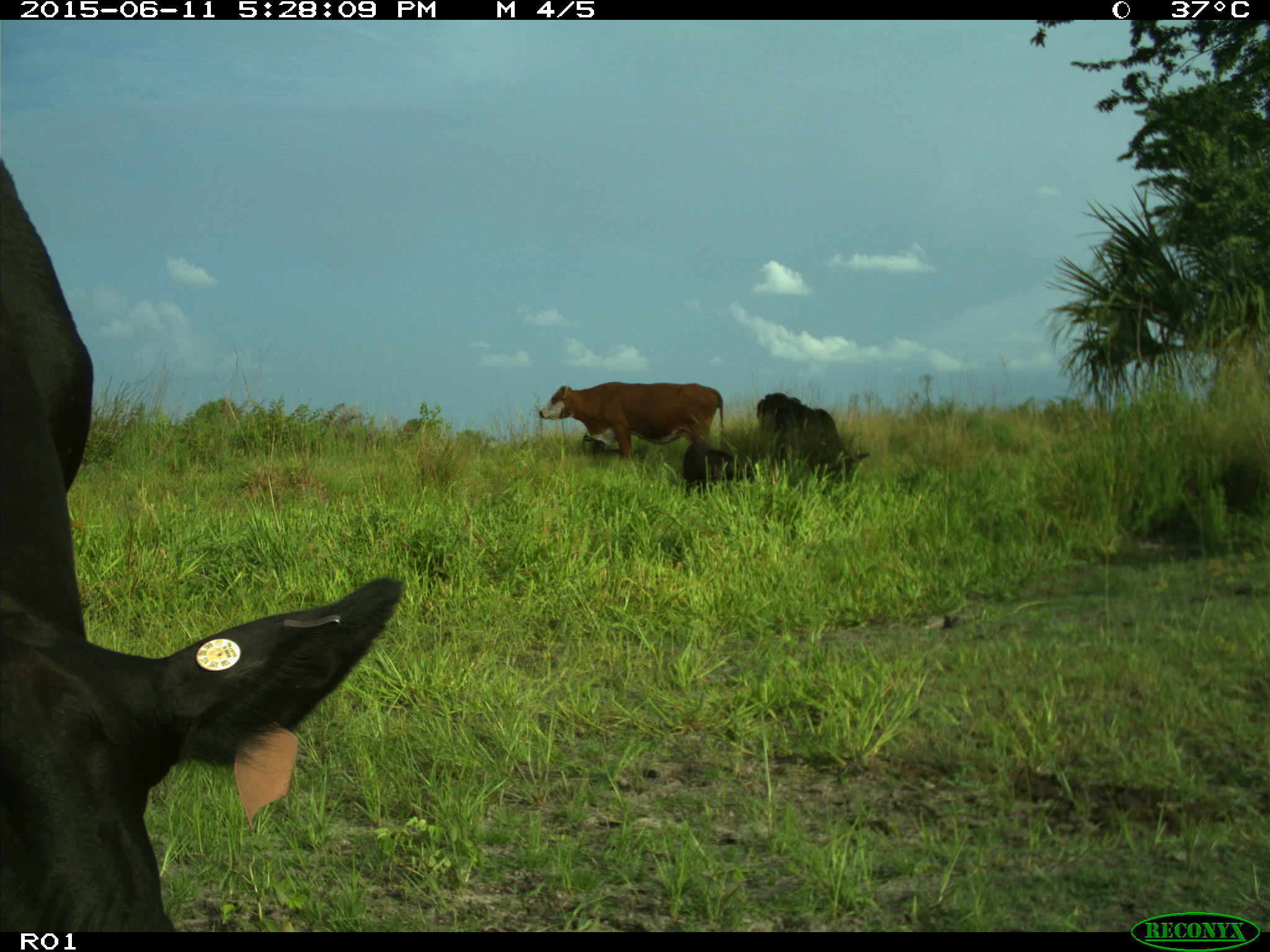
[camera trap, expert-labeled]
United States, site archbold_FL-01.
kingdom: Animalia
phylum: Chordata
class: Mammalia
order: Artiodactyla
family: Bovidae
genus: Bos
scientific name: Bos taurus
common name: domestic cow